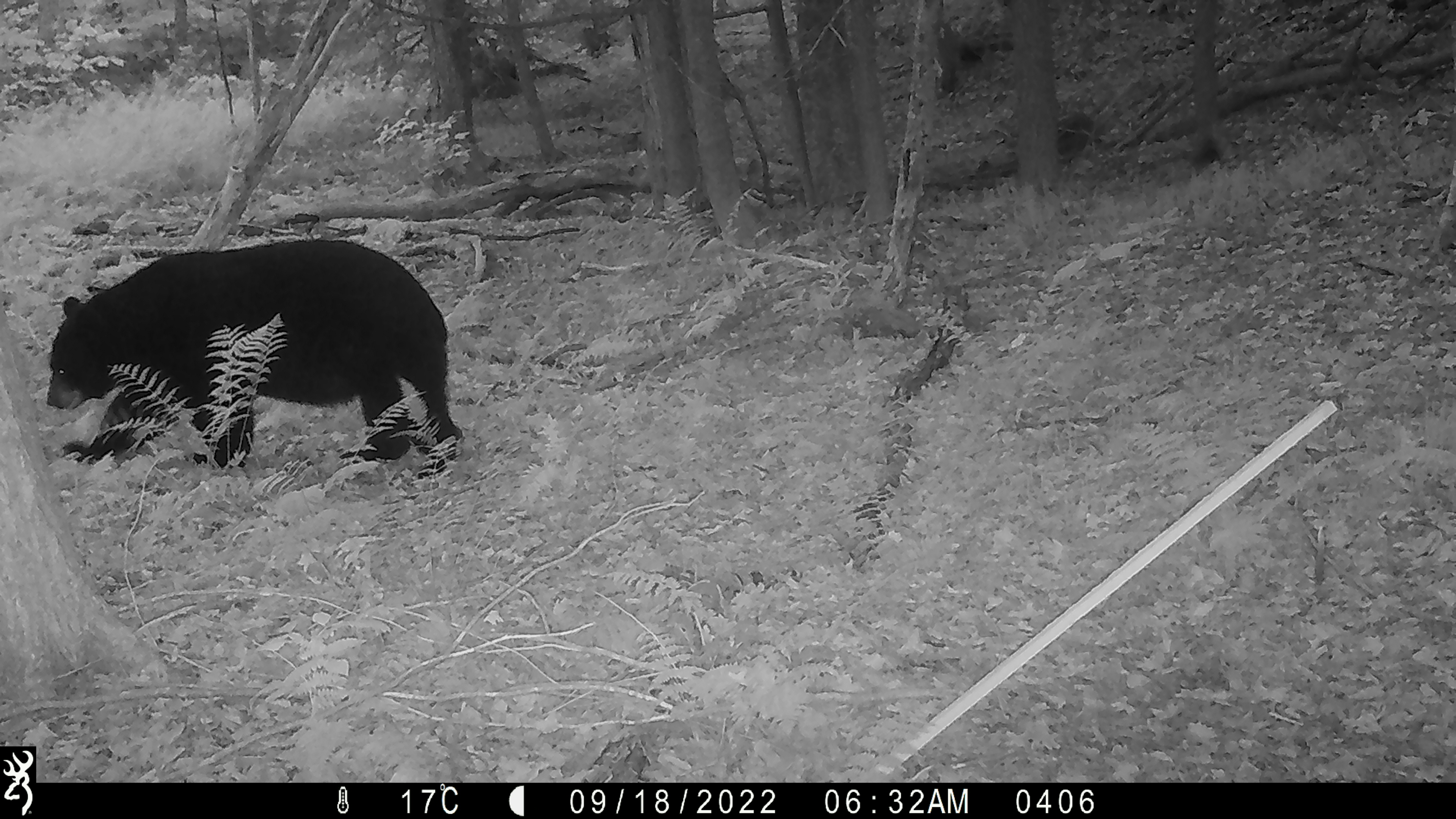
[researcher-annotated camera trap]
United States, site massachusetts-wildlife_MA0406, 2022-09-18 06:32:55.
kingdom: Animalia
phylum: Chordata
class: Mammalia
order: Carnivora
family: Ursidae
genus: Ursus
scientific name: Ursus americanus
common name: black bear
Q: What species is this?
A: Black bear (Ursus americanus).